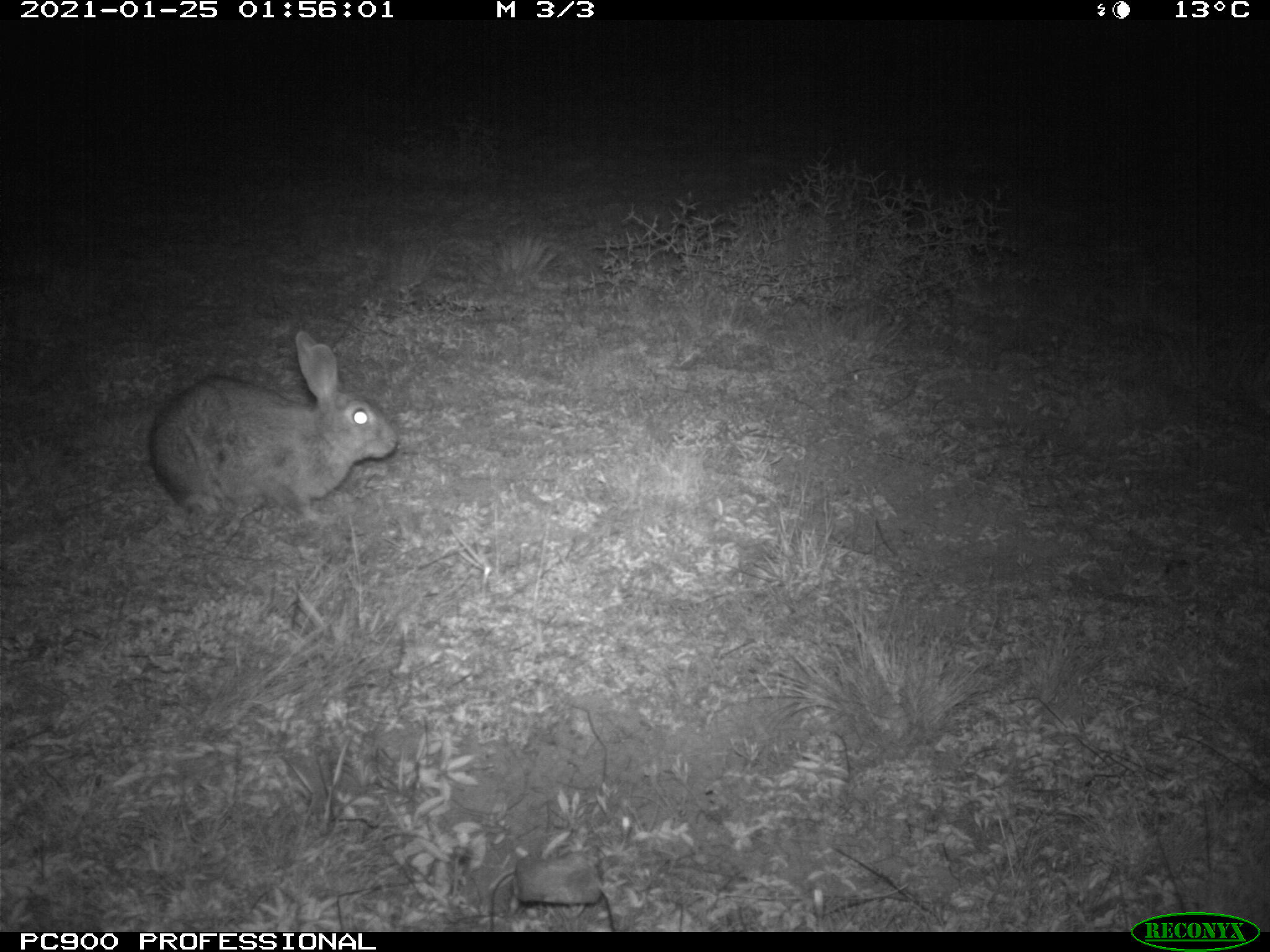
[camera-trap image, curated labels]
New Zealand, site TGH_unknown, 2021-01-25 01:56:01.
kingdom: Animalia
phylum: Chordata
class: Mammalia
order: Lagomorpha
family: Leporidae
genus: Oryctolagus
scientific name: Oryctolagus cuniculus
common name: european rabbit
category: rabbit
Rabbit (european rabbit) (Oryctolagus cuniculus).